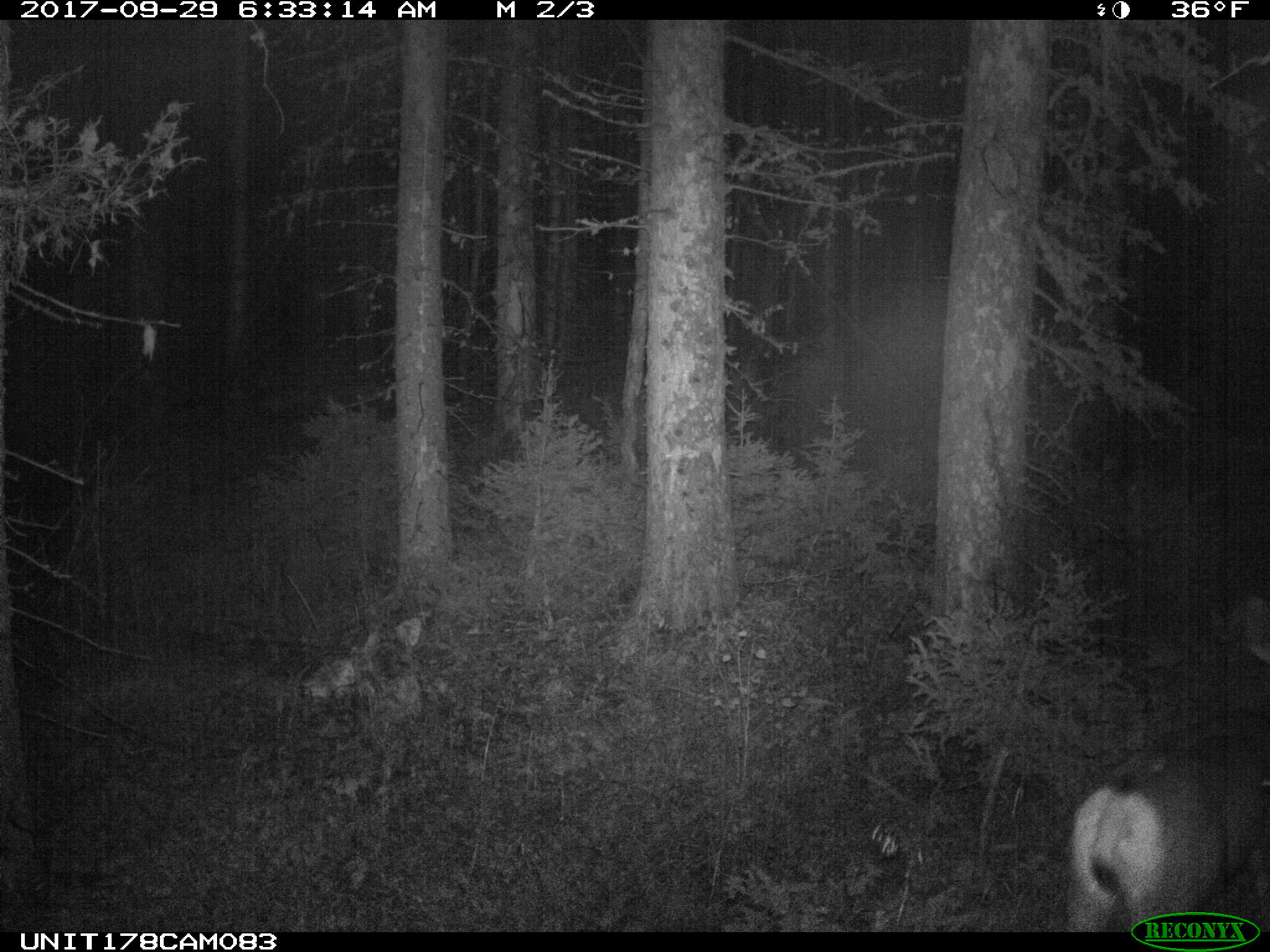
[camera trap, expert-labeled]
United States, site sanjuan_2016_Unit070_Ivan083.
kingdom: Animalia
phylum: Chordata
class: Mammalia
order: Artiodactyla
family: Cervidae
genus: Odocoileus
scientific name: Odocoileus hemionus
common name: mule deer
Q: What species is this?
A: Odocoileus hemionus (mule deer).